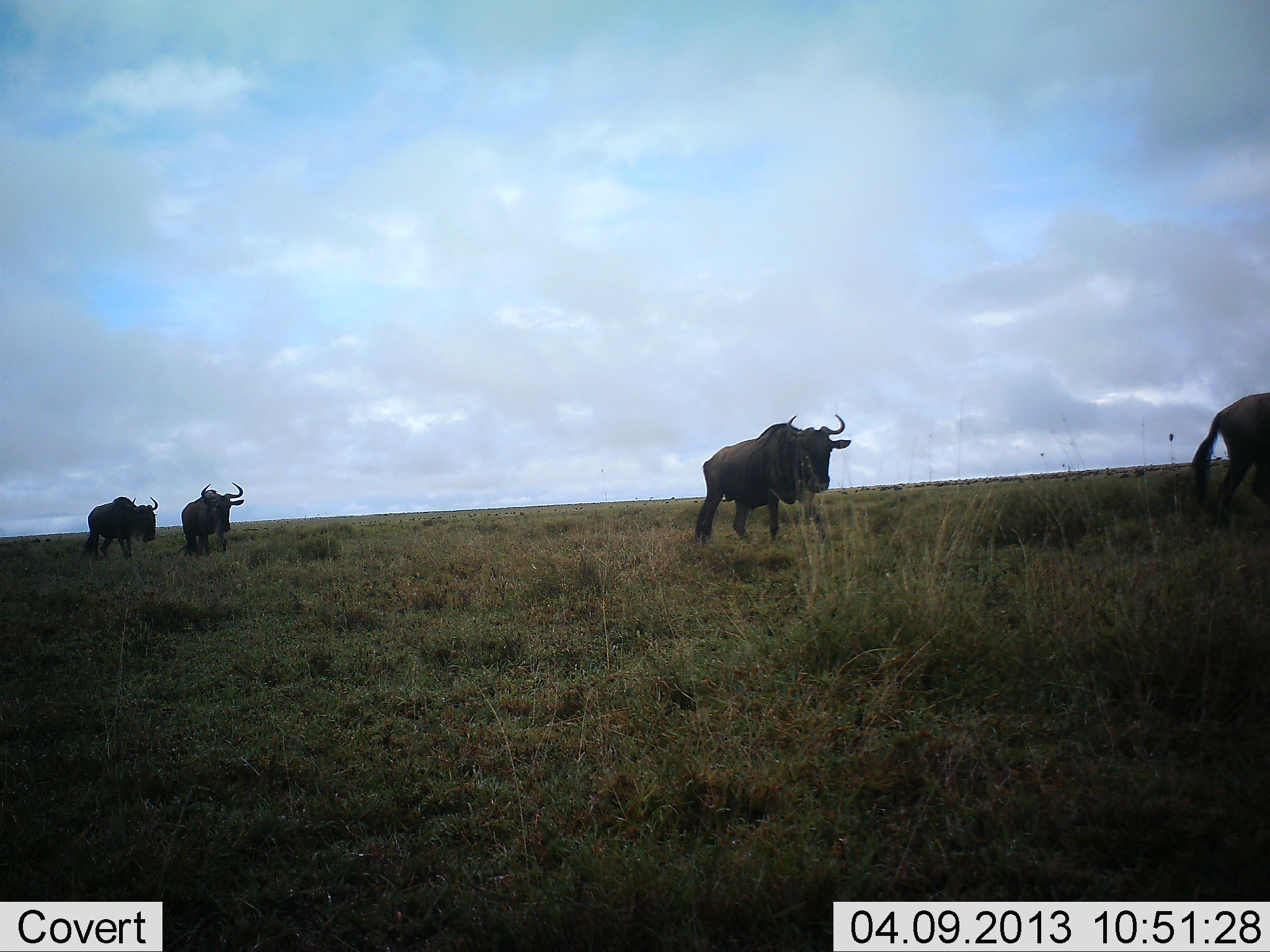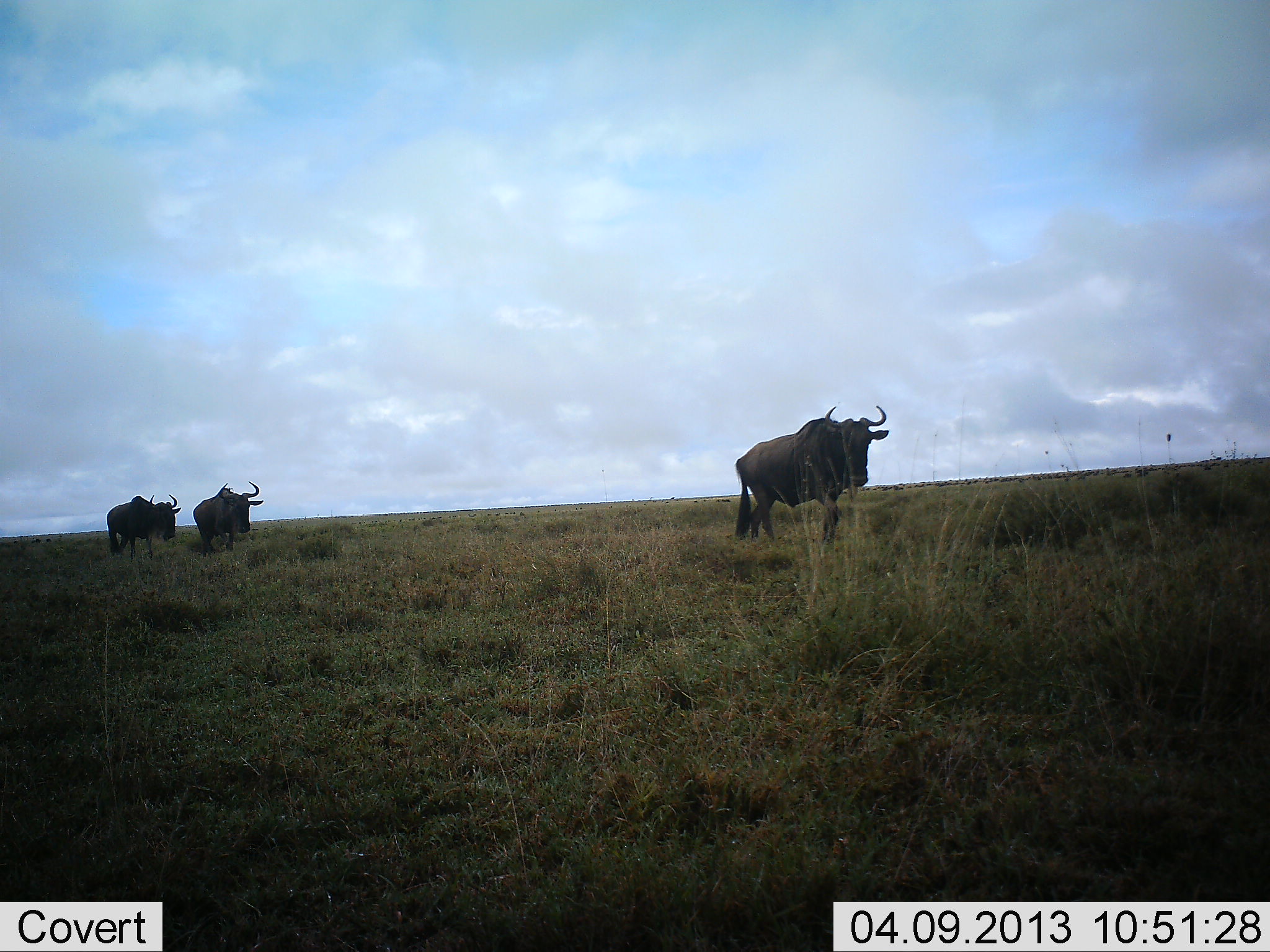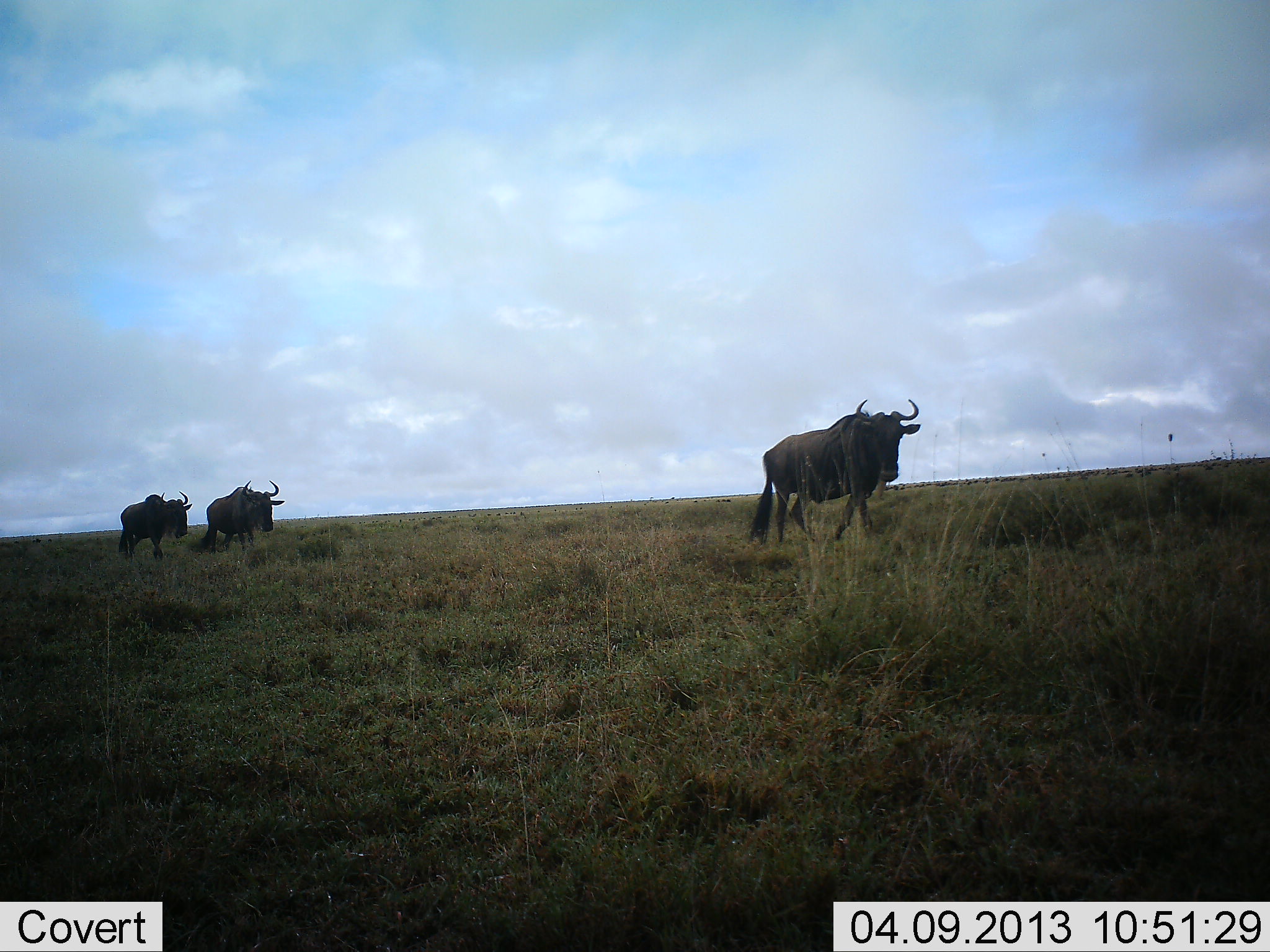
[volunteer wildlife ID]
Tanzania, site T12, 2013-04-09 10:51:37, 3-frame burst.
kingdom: Animalia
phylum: Chordata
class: Mammalia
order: Artiodactyla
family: Bovidae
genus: Connochaetes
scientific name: Connochaetes taurinus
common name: blue wildebeest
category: wildebeest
Wildebeest (blue wildebeest) (Connochaetes taurinus), count 4. Behavior (volunteer vote fractions): standing 3%, resting 0%, moving 100%, interacting 0%. Young present (vote fraction): 0%. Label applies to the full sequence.